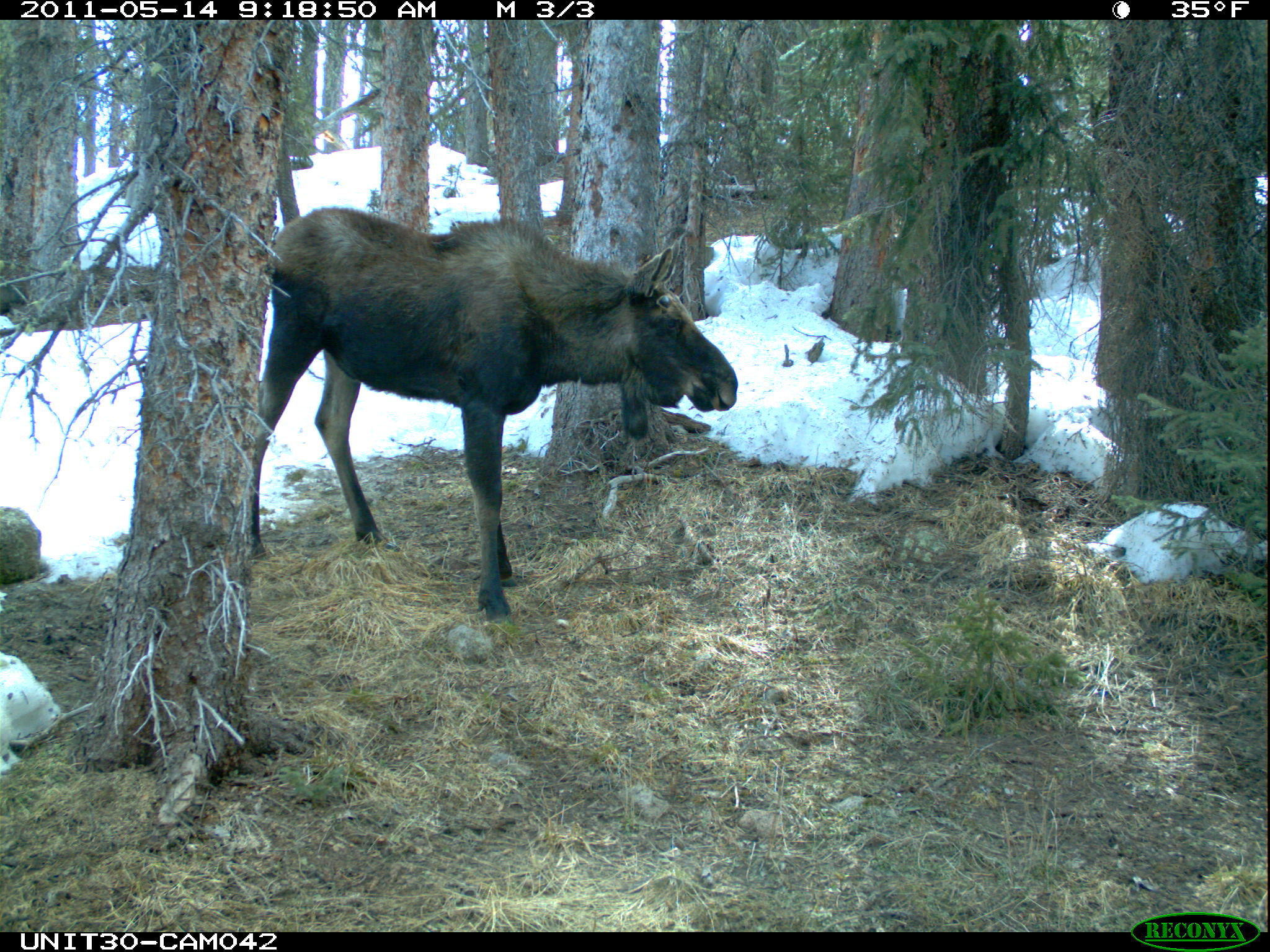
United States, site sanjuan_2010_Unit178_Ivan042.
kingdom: Animalia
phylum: Chordata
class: Mammalia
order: Artiodactyla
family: Cervidae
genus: Alces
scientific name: Alces alces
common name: moose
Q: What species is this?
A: Alces alces (moose).